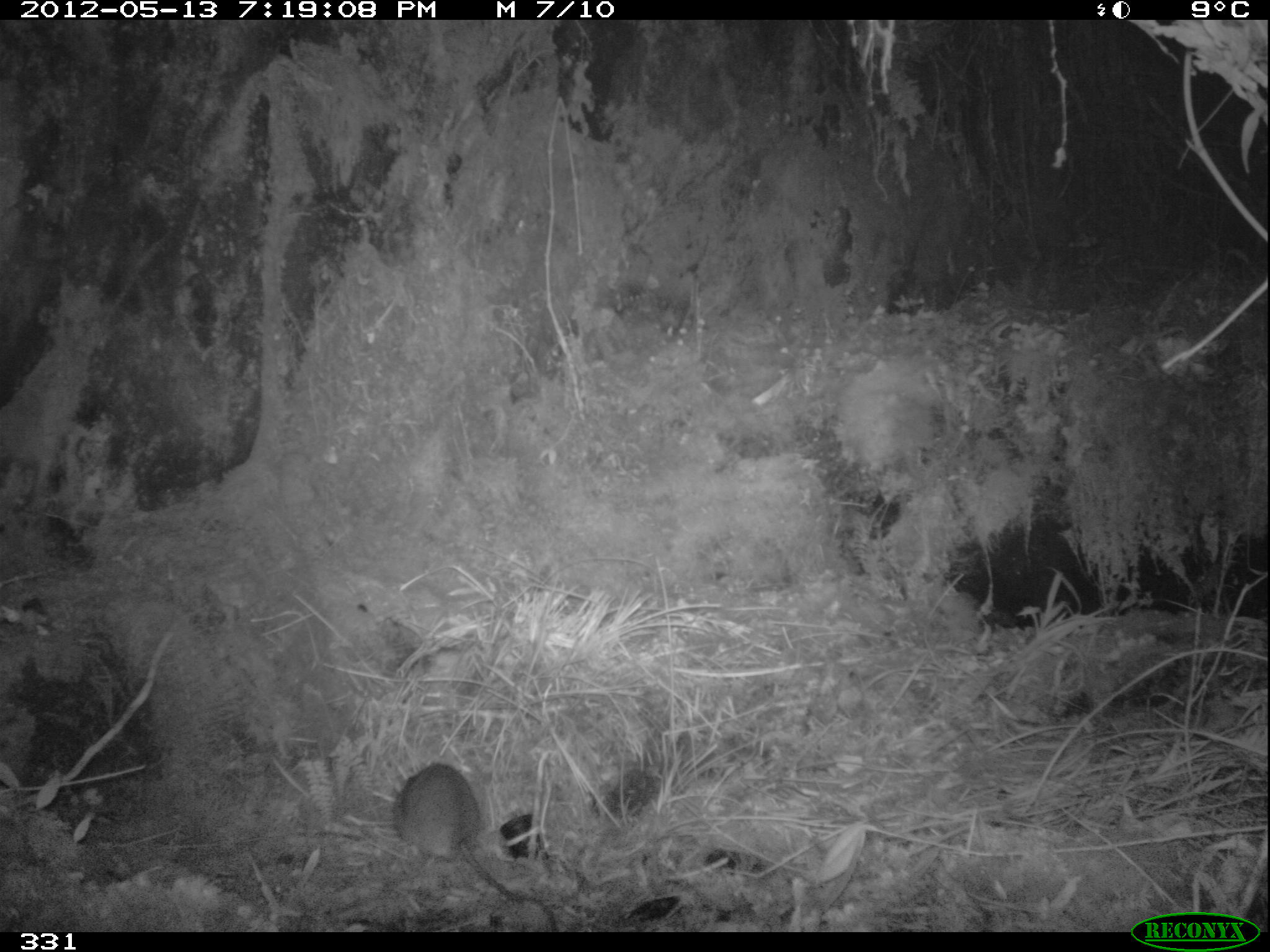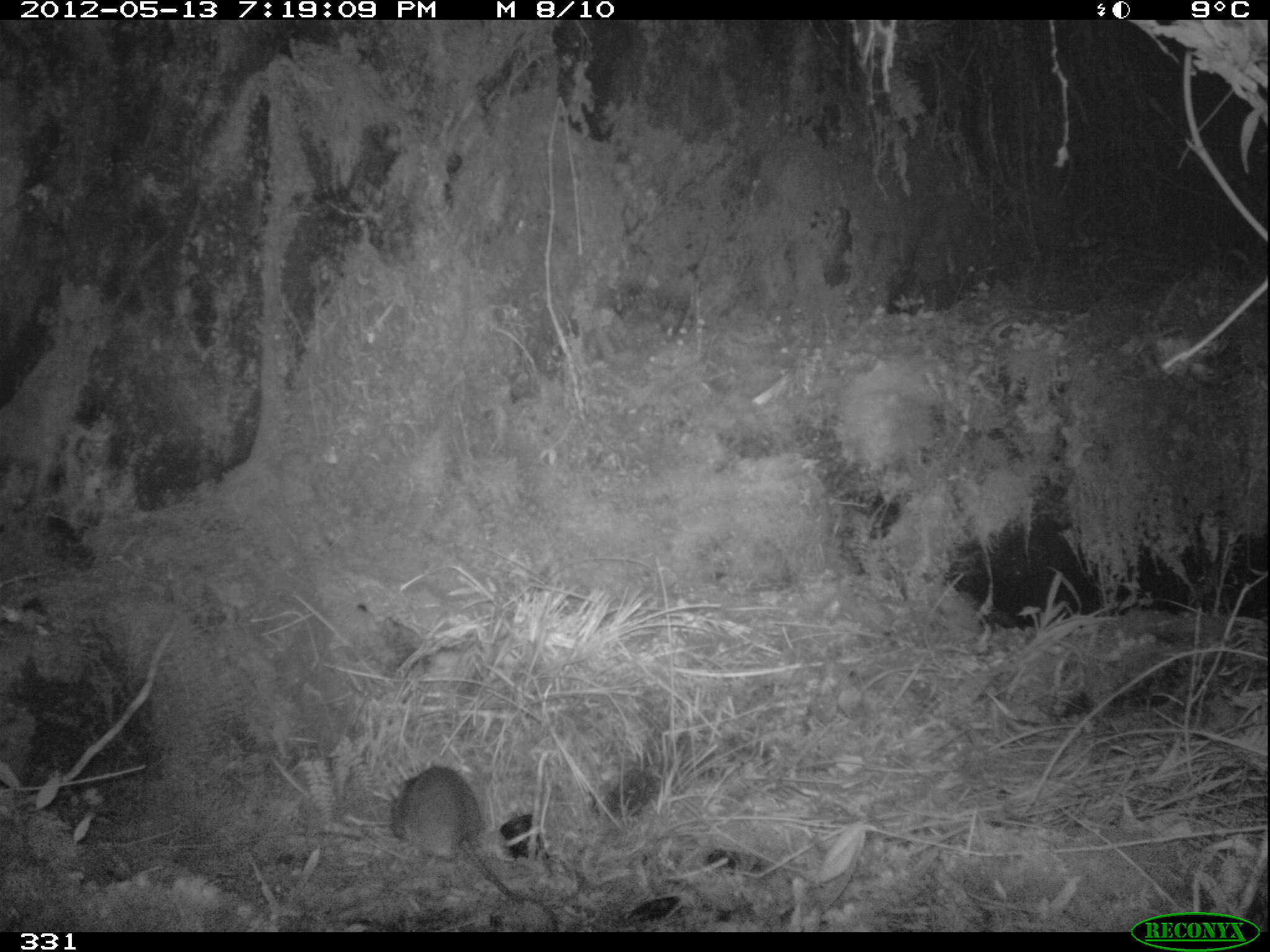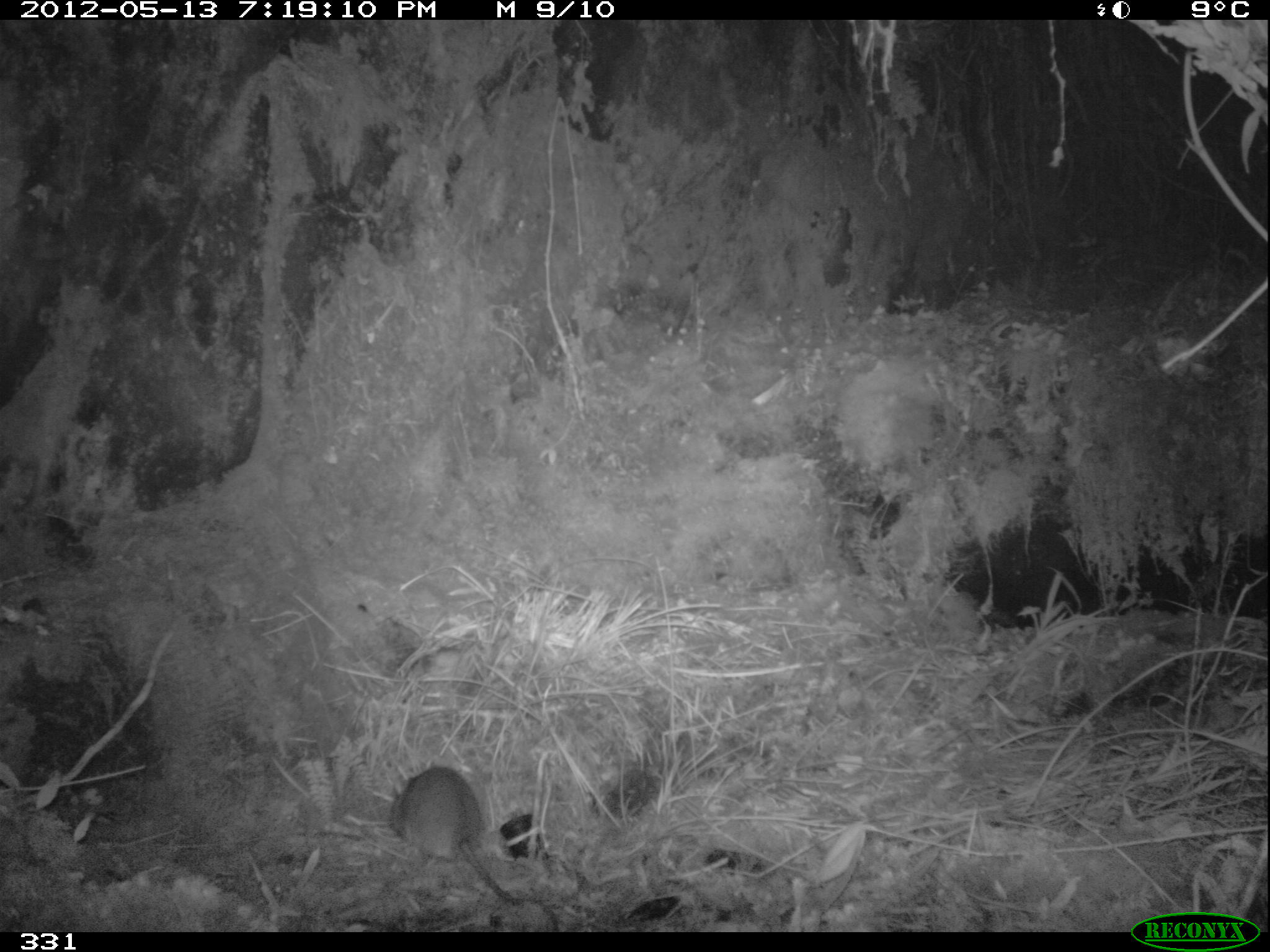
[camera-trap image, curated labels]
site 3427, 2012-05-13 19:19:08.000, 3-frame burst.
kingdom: Animalia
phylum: Chordata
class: Mammalia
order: Rodentia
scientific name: Rodentia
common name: rodents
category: unknown rodent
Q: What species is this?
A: Unknown rodent (rodents) (Rodentia).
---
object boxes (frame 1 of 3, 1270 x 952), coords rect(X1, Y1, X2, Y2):
unknown rodent: rect(391, 762, 557, 928)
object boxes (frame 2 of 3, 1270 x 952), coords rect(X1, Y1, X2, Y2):
unknown rodent: rect(387, 765, 560, 927)